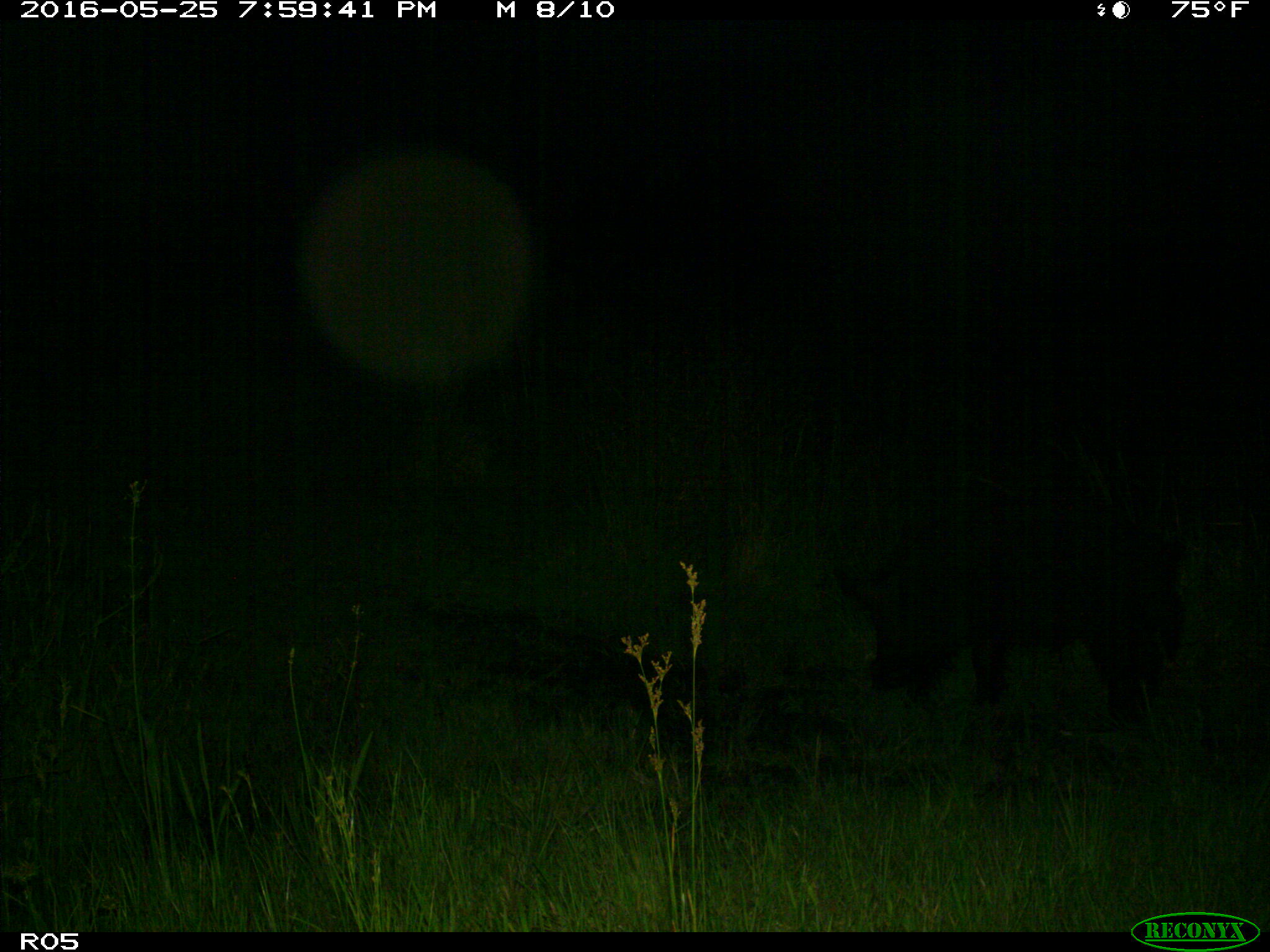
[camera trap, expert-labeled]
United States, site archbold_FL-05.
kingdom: Animalia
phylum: Chordata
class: Mammalia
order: Artiodactyla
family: Suidae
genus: Sus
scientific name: Sus scrofa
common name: wild boar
Sus scrofa (wild boar).